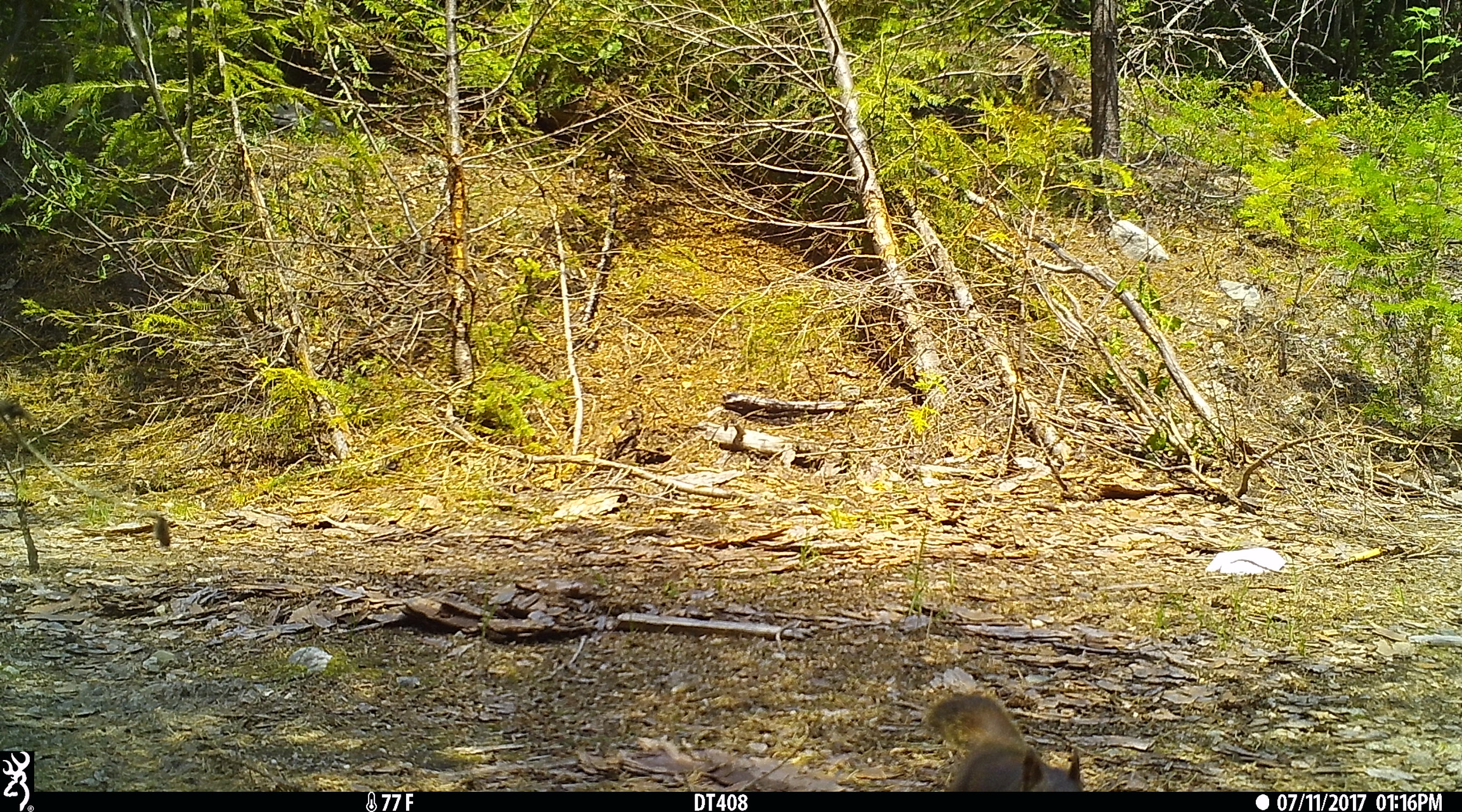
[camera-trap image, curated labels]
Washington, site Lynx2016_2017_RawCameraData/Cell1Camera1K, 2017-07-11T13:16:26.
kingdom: Animalia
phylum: Chordata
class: Mammalia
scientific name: Mammalia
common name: small mammal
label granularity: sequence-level